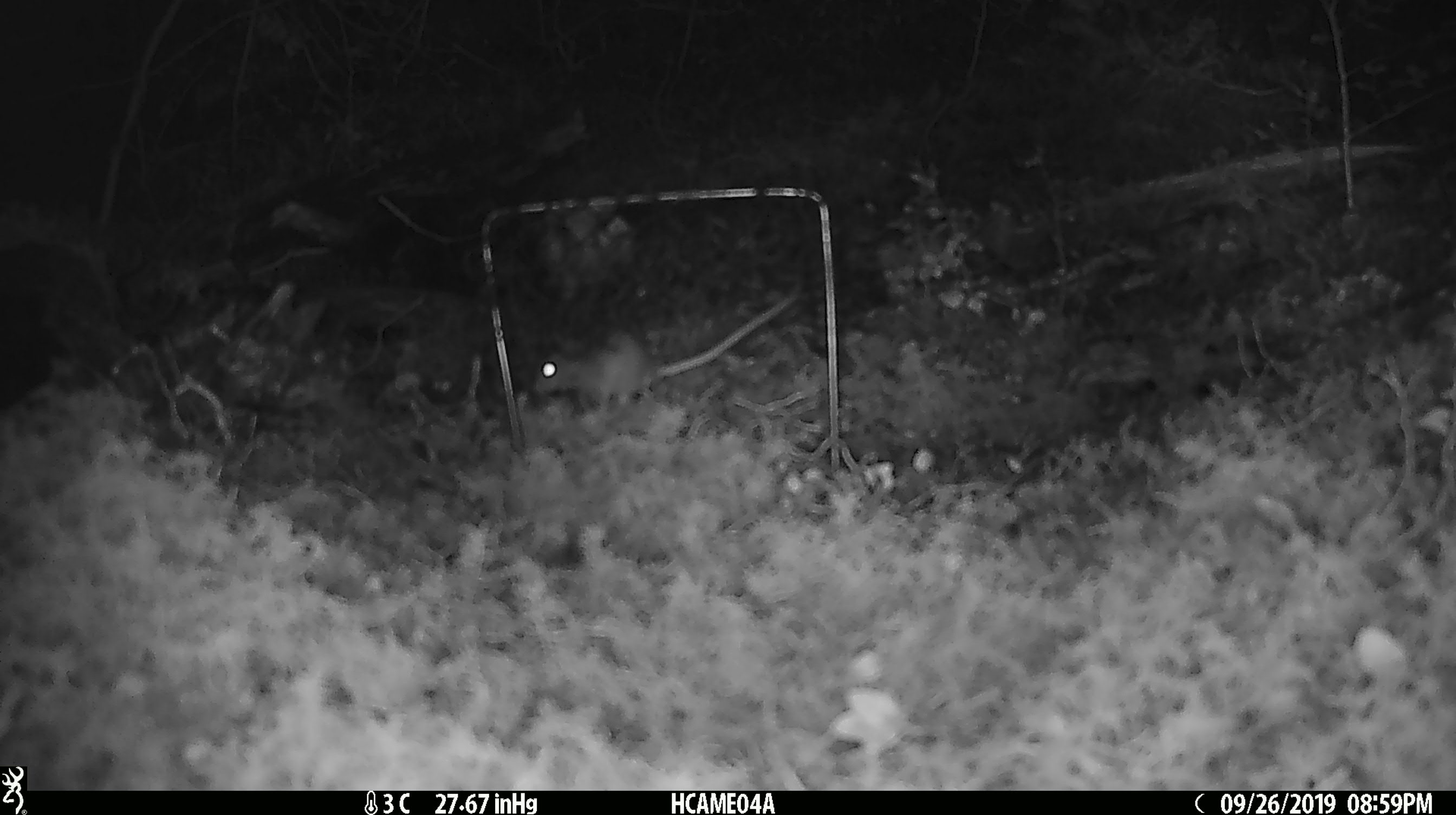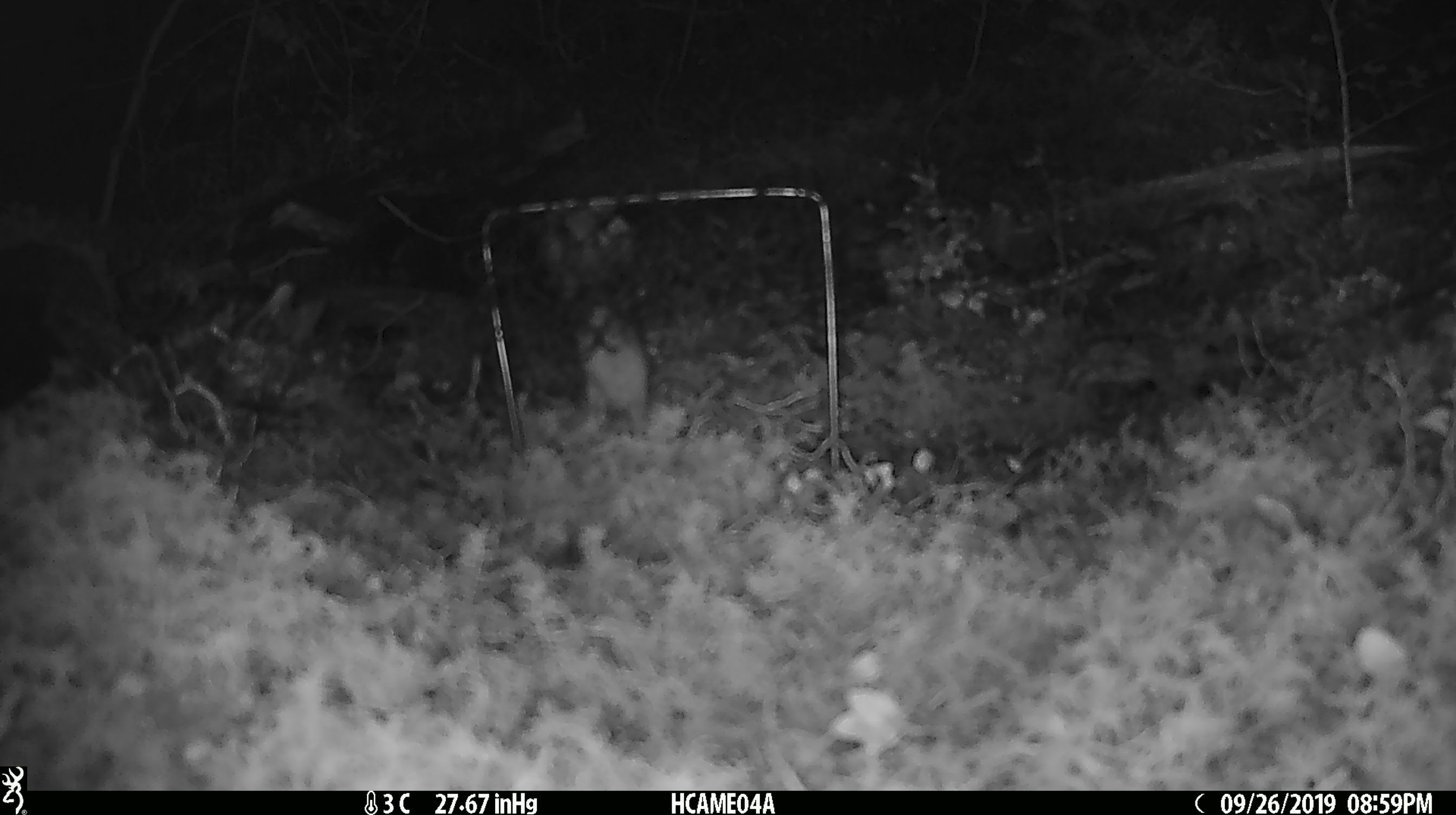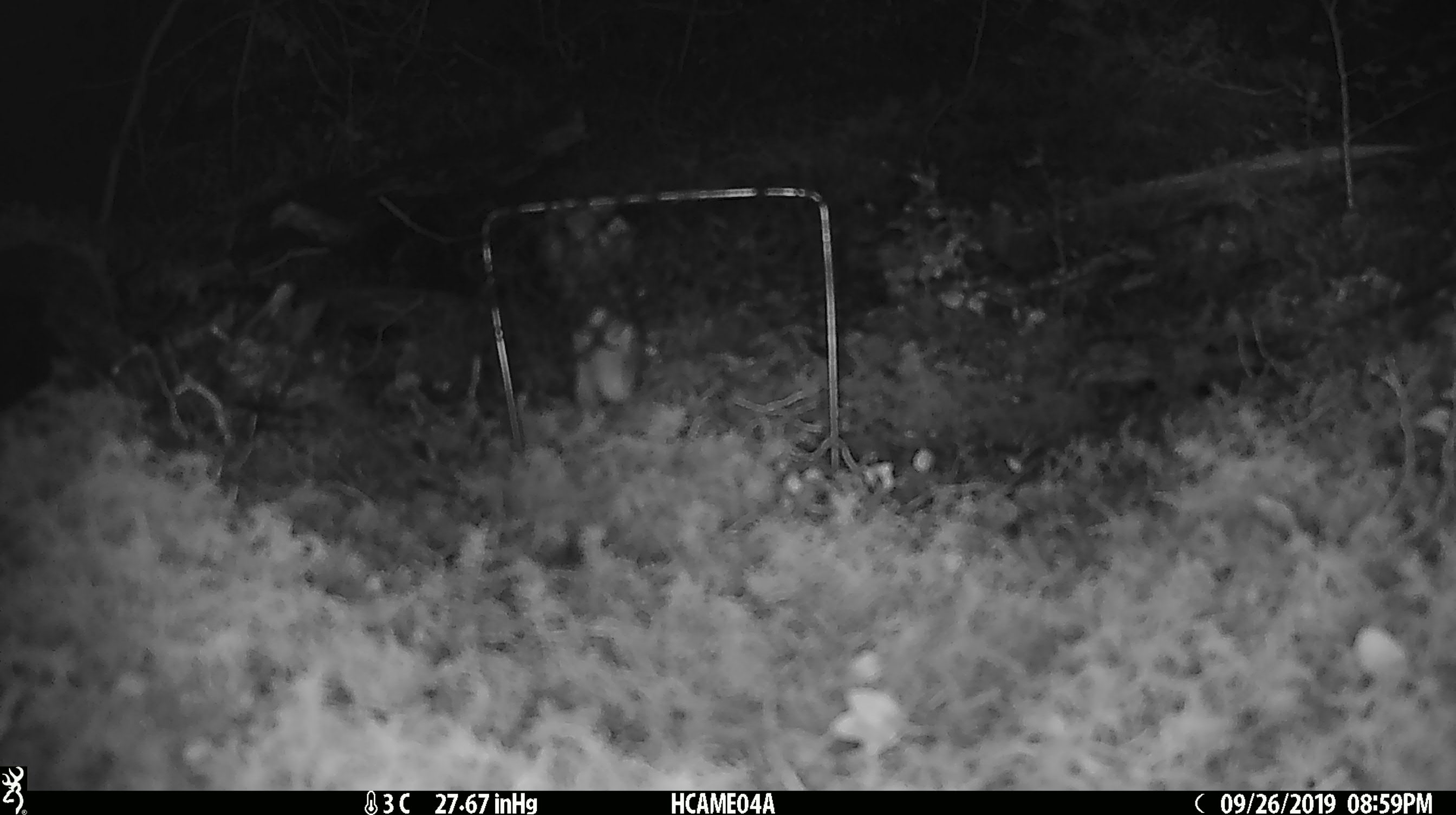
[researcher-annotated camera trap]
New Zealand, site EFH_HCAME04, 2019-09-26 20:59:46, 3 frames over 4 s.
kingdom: Animalia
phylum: Chordata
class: Mammalia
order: Rodentia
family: Muridae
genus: Mus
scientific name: Mus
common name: mouse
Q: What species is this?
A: Mouse (Mus).